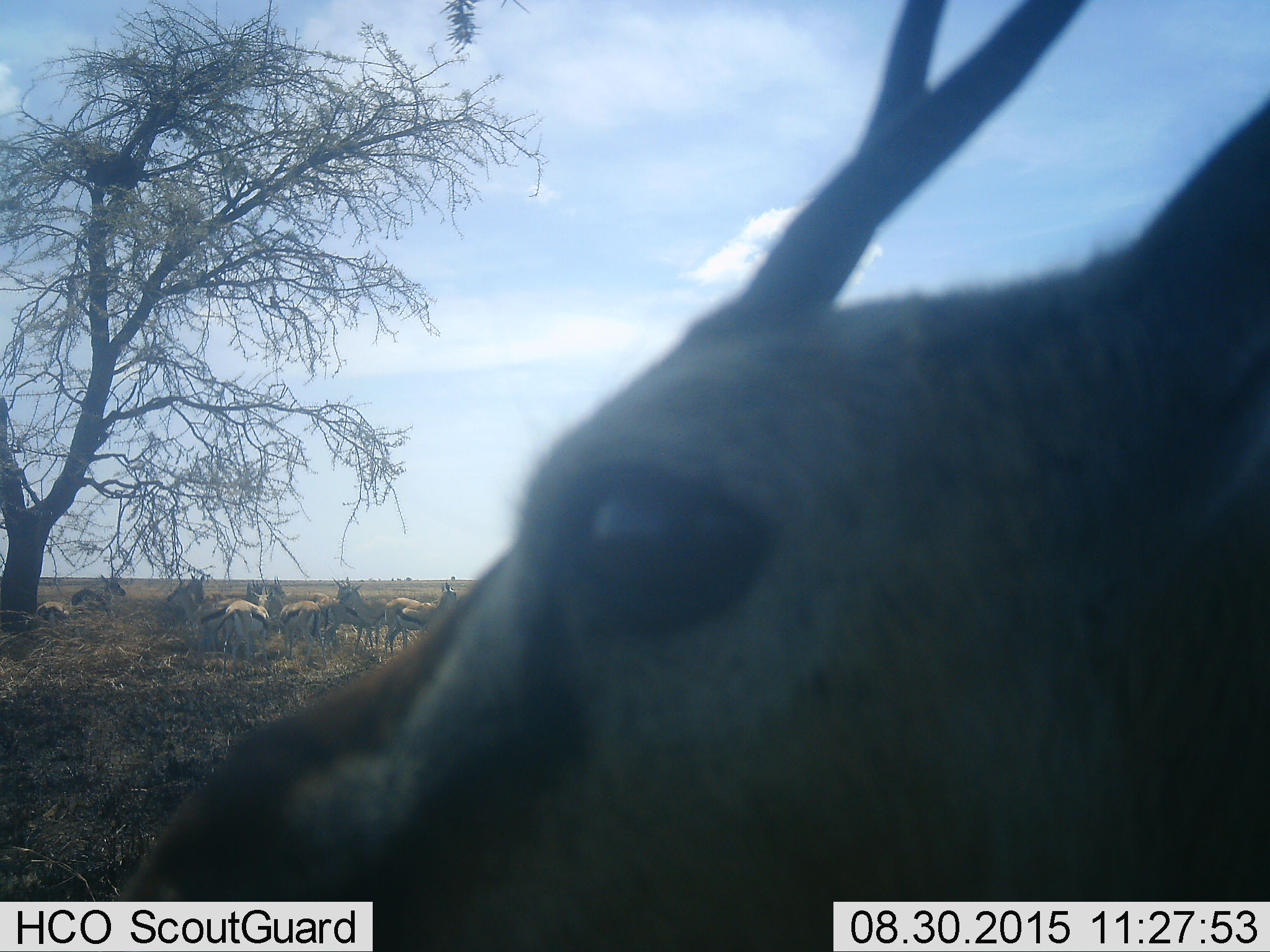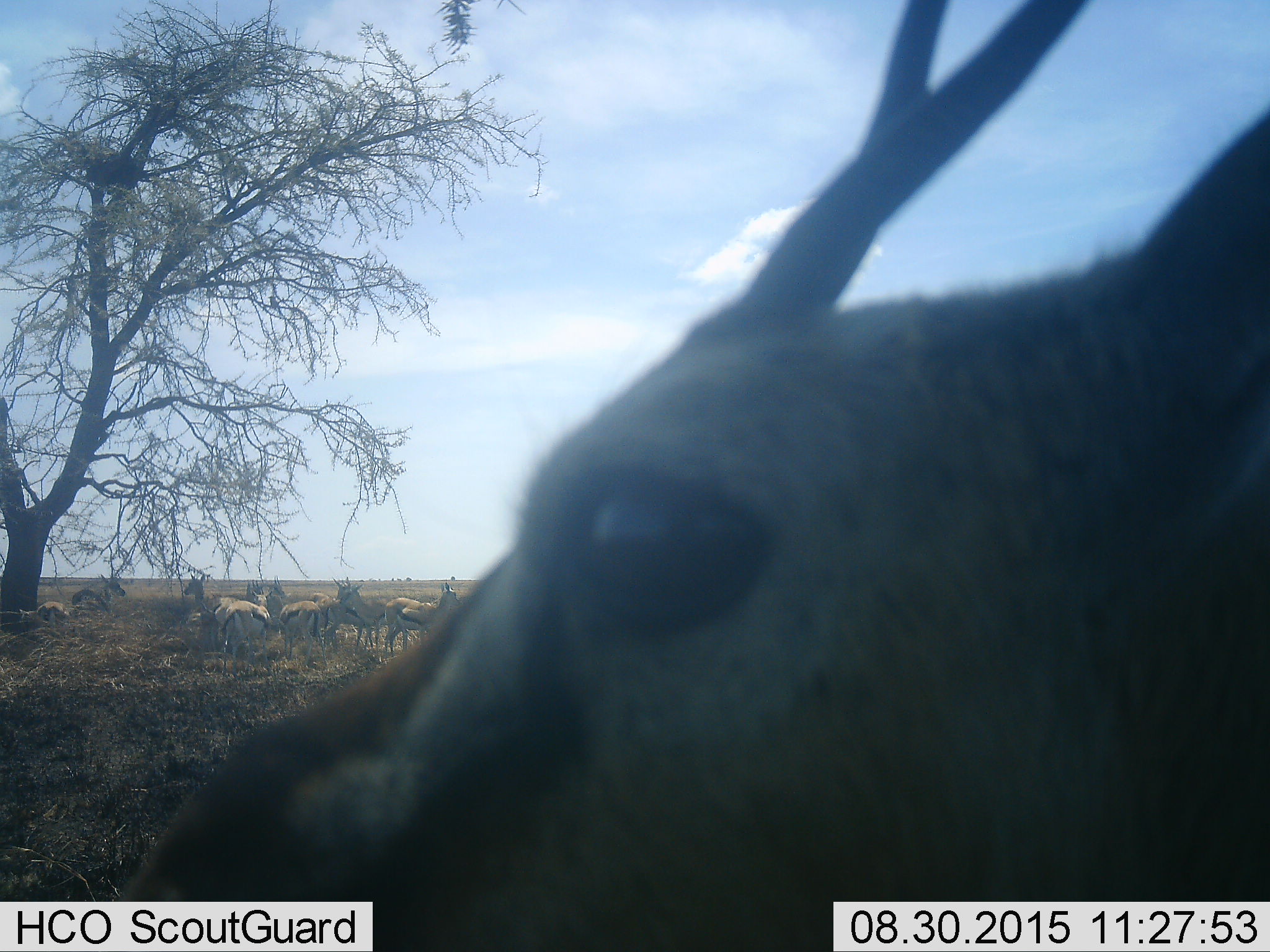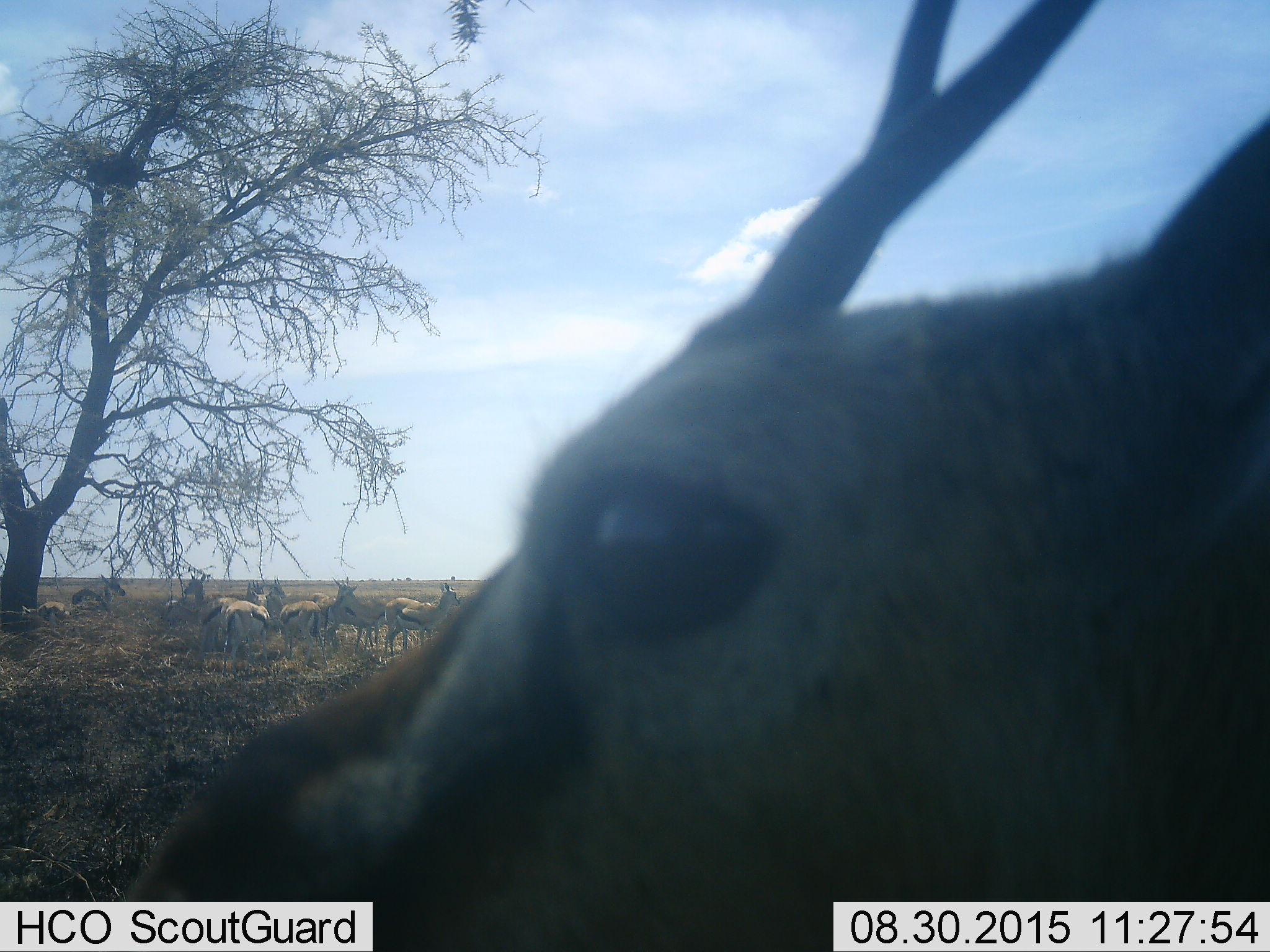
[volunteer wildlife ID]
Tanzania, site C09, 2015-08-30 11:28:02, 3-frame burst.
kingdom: Animalia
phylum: Chordata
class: Mammalia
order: Artiodactyla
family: Bovidae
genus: Eudorcas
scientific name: Eudorcas thomsonii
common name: thomson's gazelle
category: gazellethomsons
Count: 11-50.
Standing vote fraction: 100%.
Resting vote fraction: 50%.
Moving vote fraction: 36%.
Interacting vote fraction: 14%.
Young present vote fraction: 36%.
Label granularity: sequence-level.